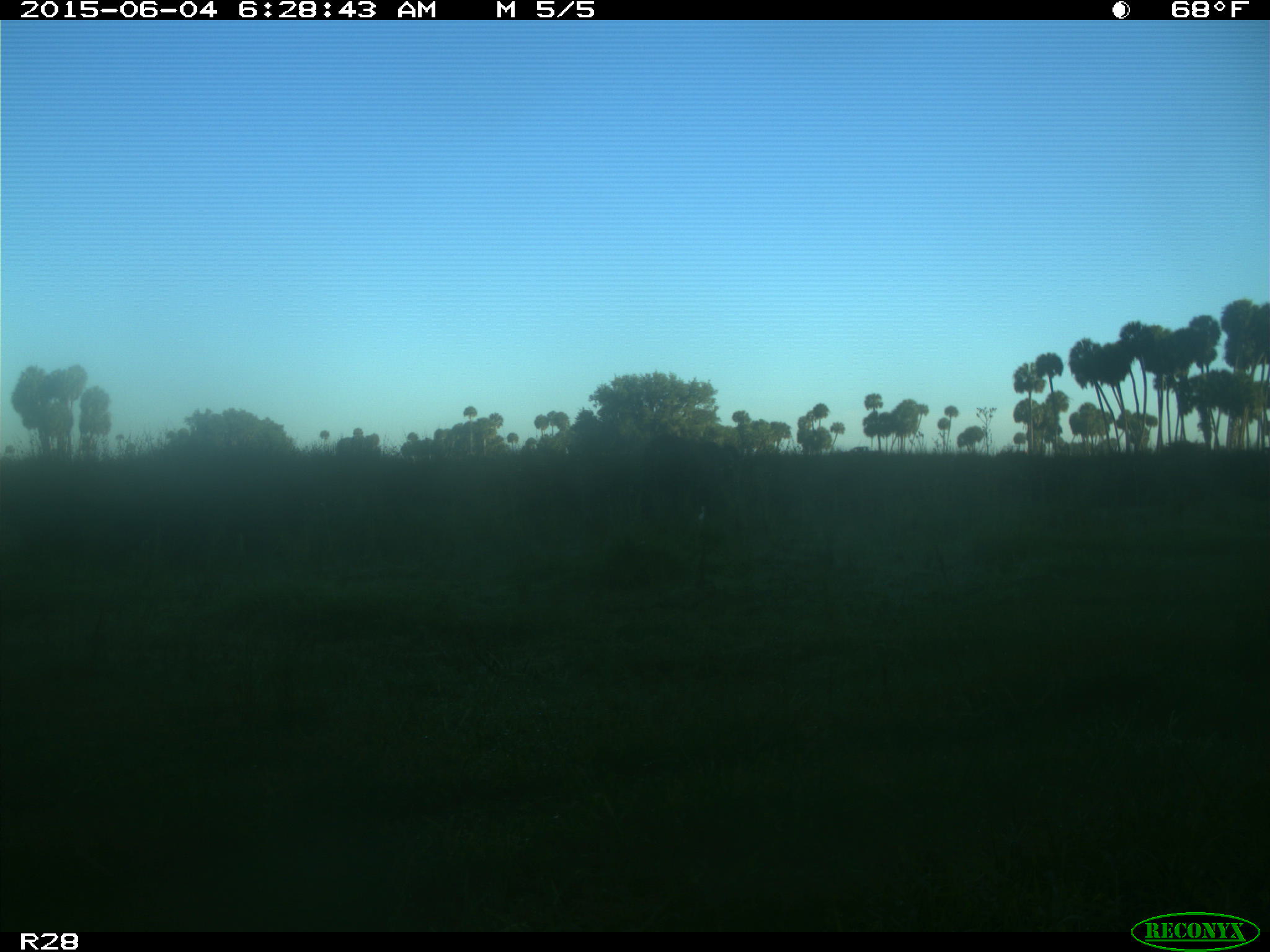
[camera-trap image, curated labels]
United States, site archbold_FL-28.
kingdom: Animalia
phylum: Chordata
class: Mammalia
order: Artiodactyla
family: Bovidae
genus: Bos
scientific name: Bos taurus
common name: domestic cow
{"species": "Bos taurus (domestic cow)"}